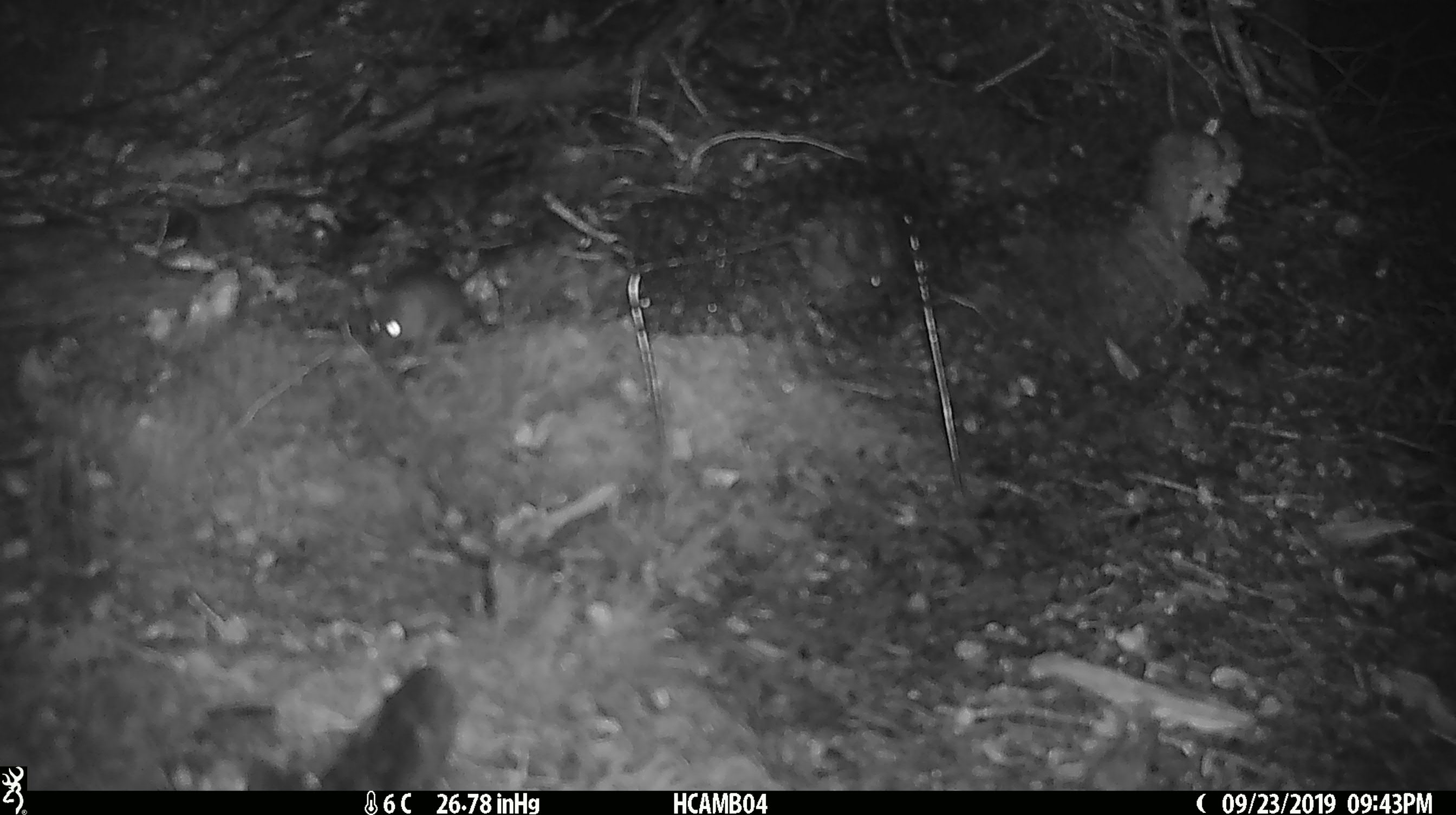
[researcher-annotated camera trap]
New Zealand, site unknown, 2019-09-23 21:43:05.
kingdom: Animalia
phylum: Chordata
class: Mammalia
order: Rodentia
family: Muridae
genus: Mus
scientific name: Mus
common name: mouse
Mouse (Mus).